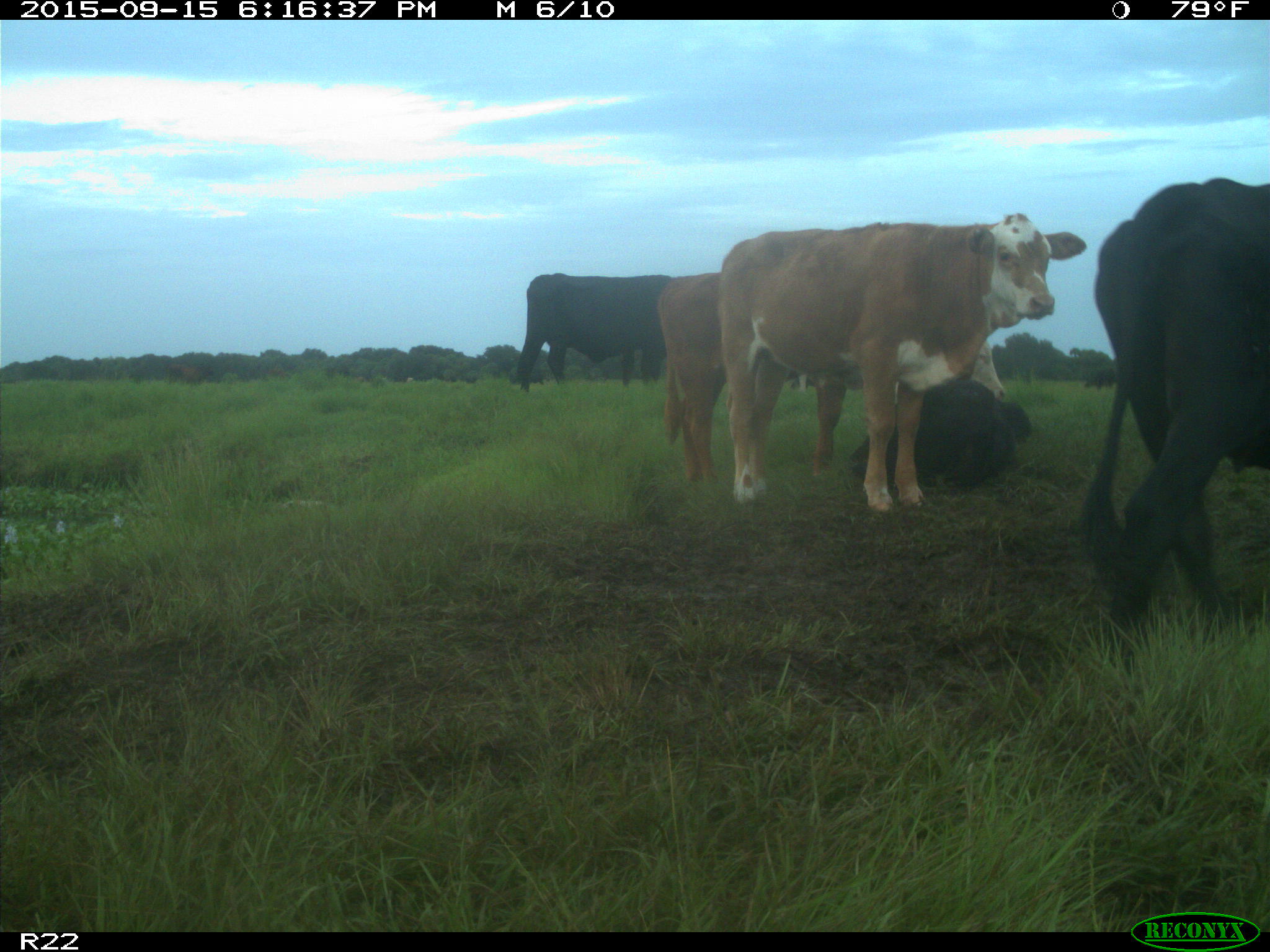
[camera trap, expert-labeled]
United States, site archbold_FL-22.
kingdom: Animalia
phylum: Chordata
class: Mammalia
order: Artiodactyla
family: Bovidae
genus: Bos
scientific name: Bos taurus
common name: domestic cow